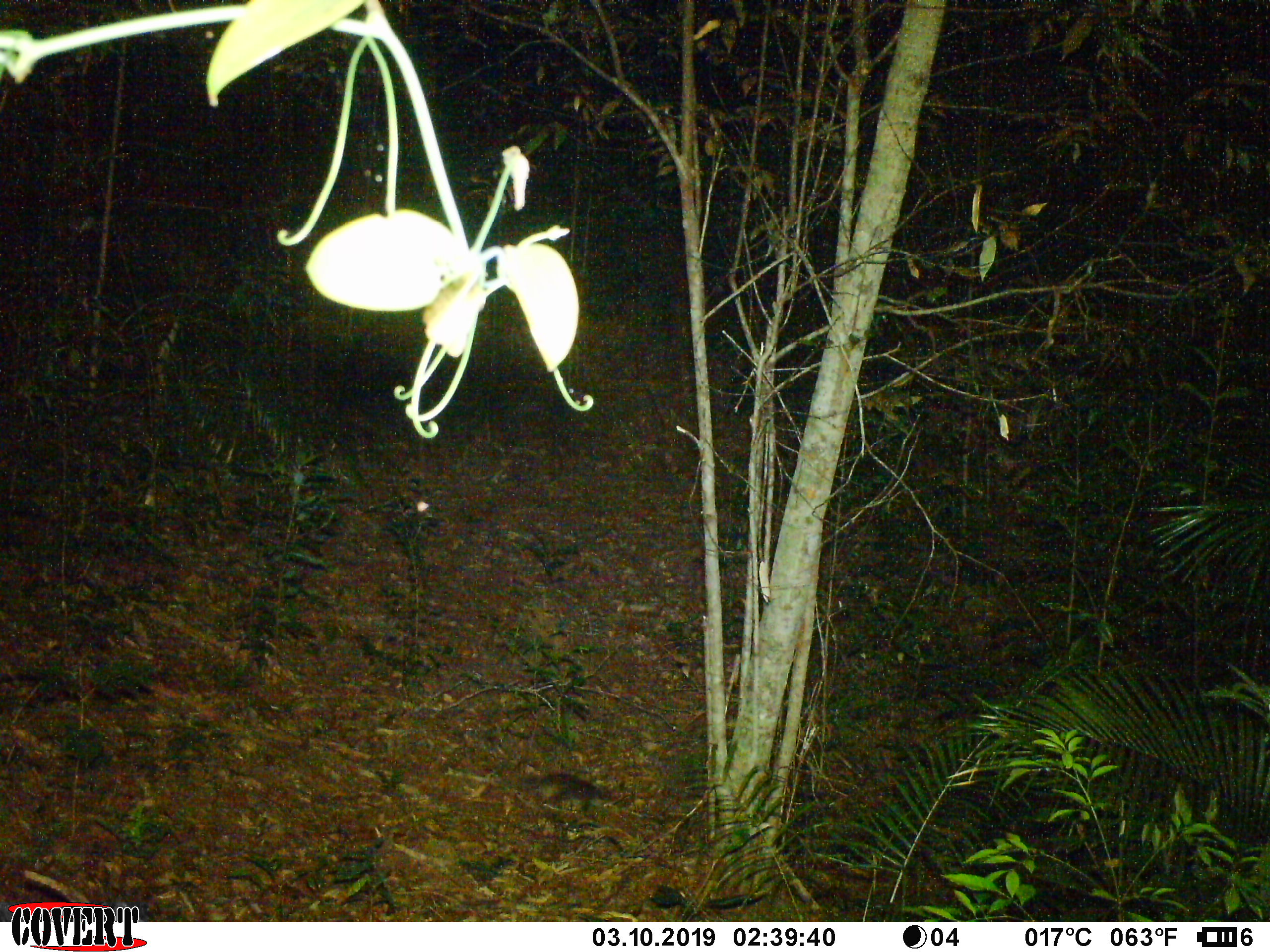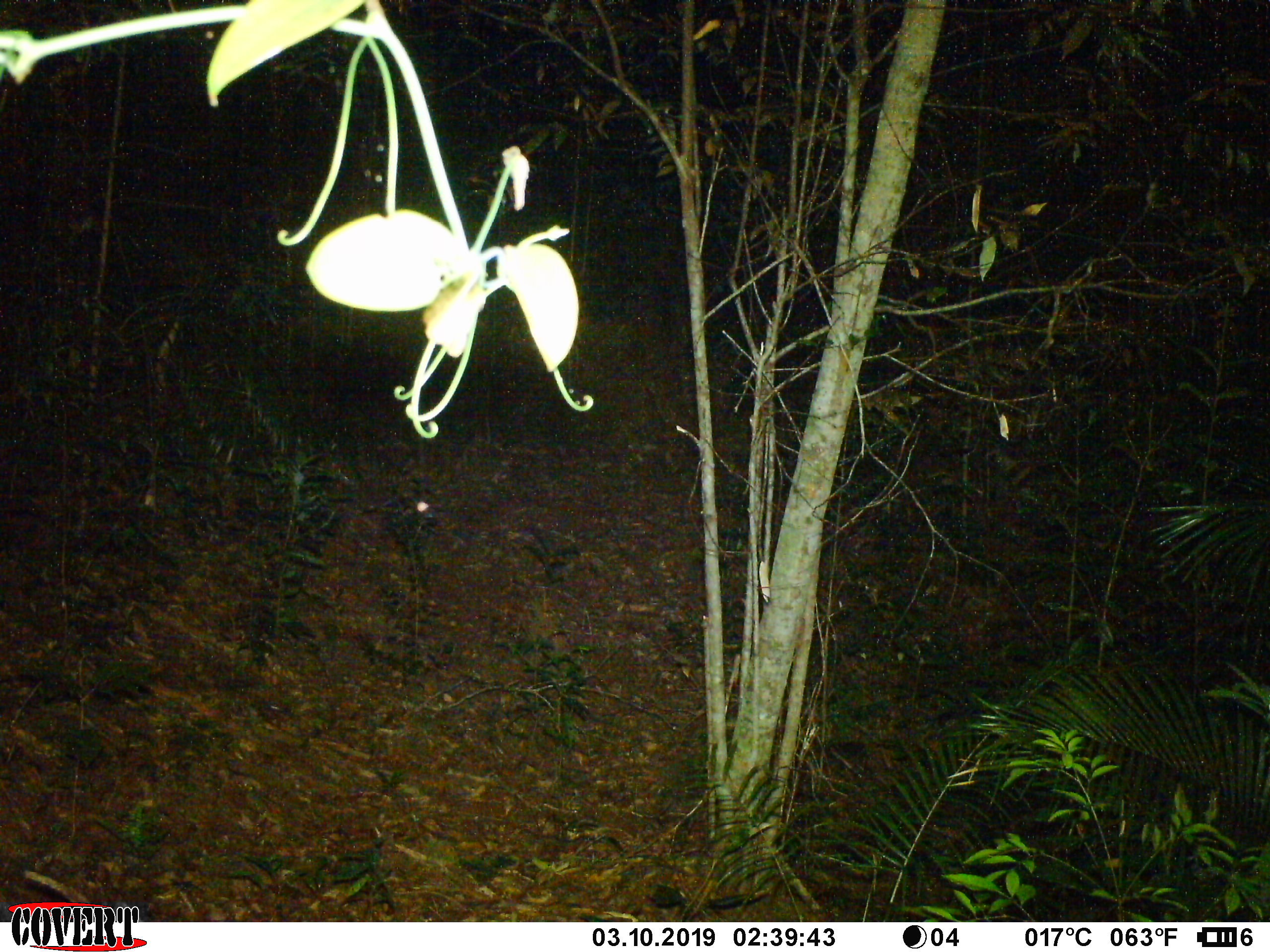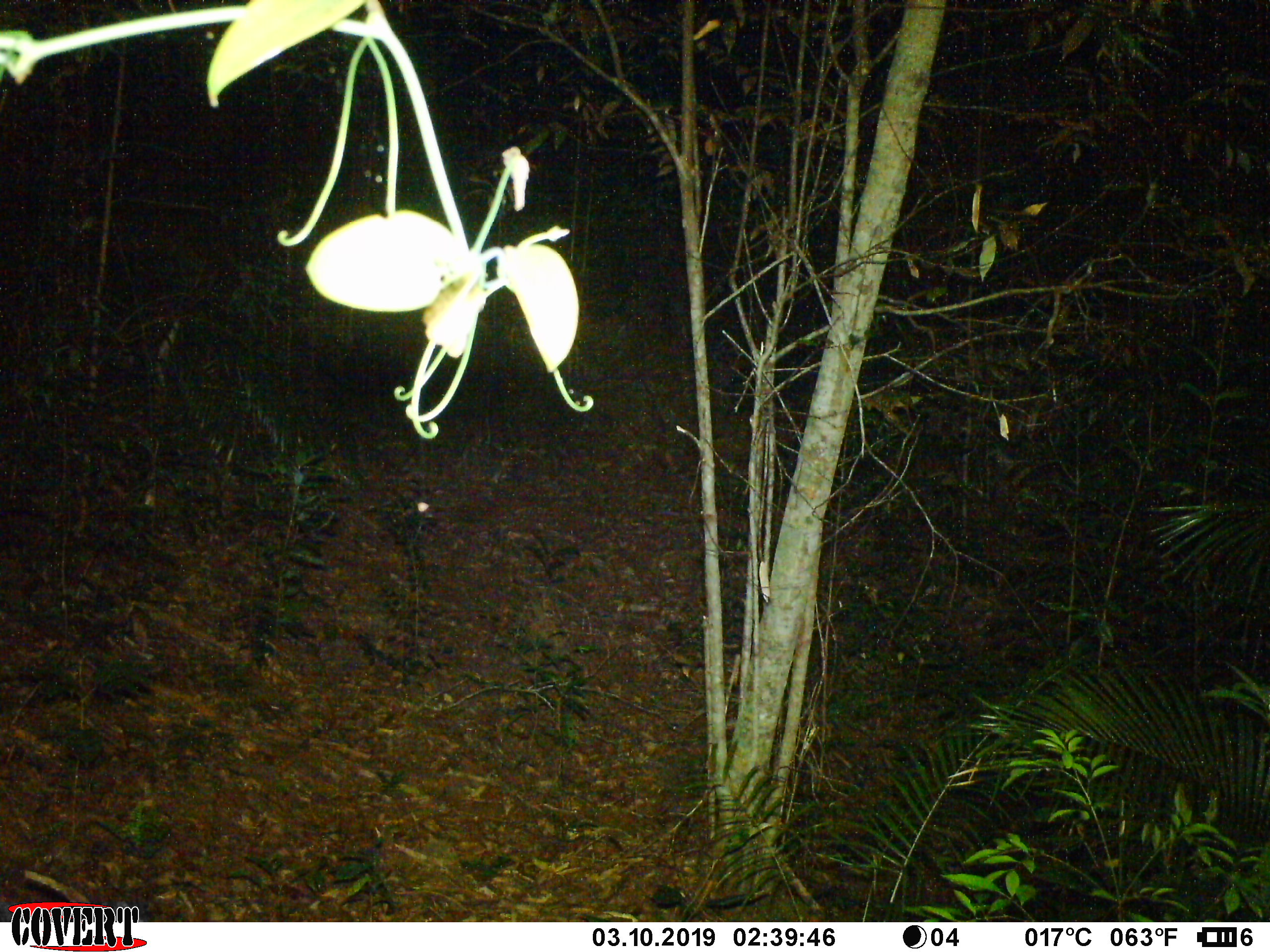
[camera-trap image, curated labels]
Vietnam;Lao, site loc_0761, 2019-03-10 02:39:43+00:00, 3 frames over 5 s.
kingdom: Animalia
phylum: Chordata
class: Mammalia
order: Carnivora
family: Mustelidae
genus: Melogale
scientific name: Melogale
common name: ferret badger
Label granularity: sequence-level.